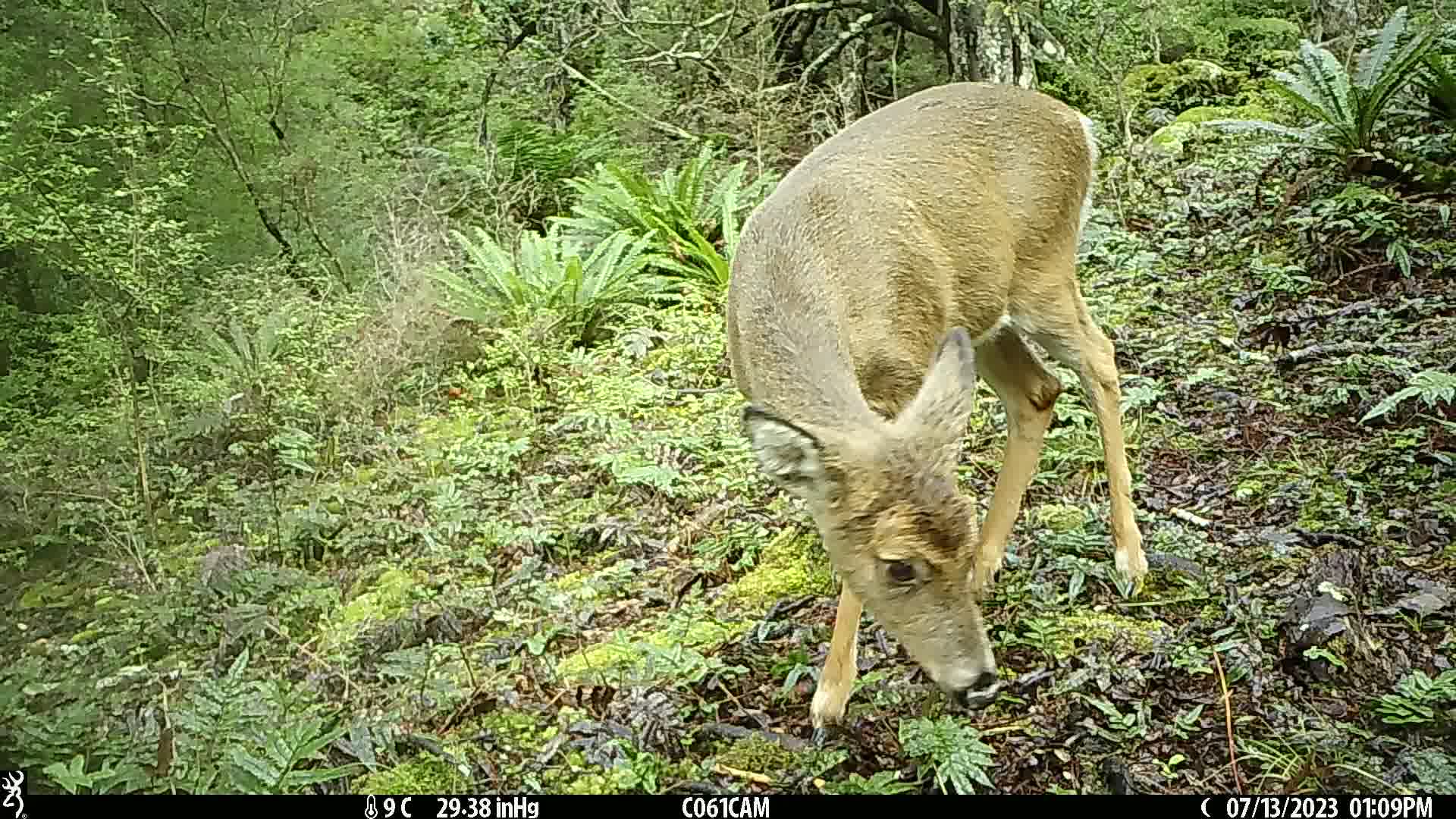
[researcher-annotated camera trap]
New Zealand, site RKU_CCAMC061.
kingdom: Animalia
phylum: Chordata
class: Mammalia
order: Artiodactyla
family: Cervidae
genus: Odocoileus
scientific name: Odocoileus virginianus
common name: white-tailed deer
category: white tailed deer